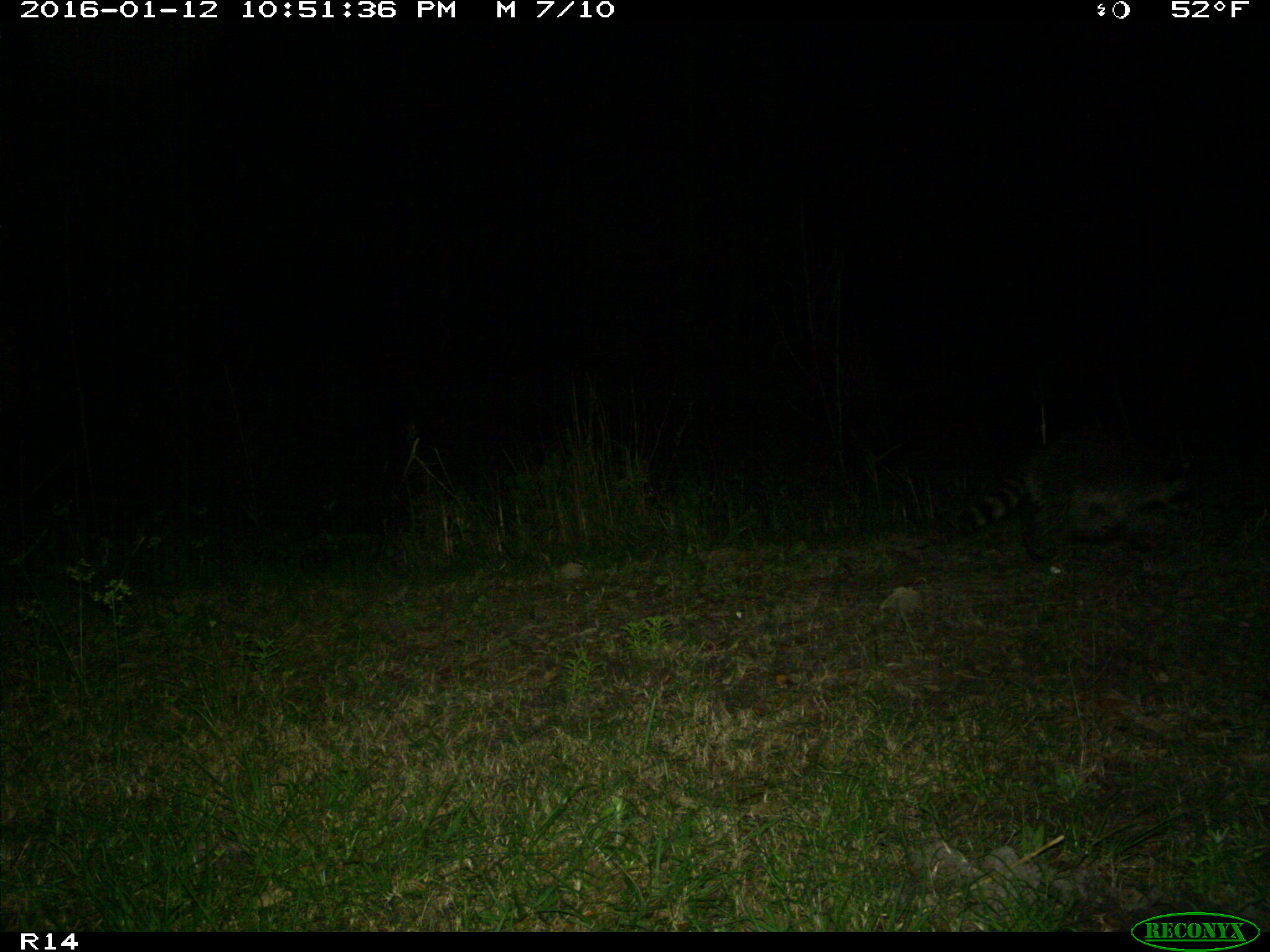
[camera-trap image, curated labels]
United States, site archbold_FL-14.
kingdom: Animalia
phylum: Chordata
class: Mammalia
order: Carnivora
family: Procyonidae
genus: Procyon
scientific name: Procyon lotor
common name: common raccoon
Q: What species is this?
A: Procyon lotor (common raccoon).